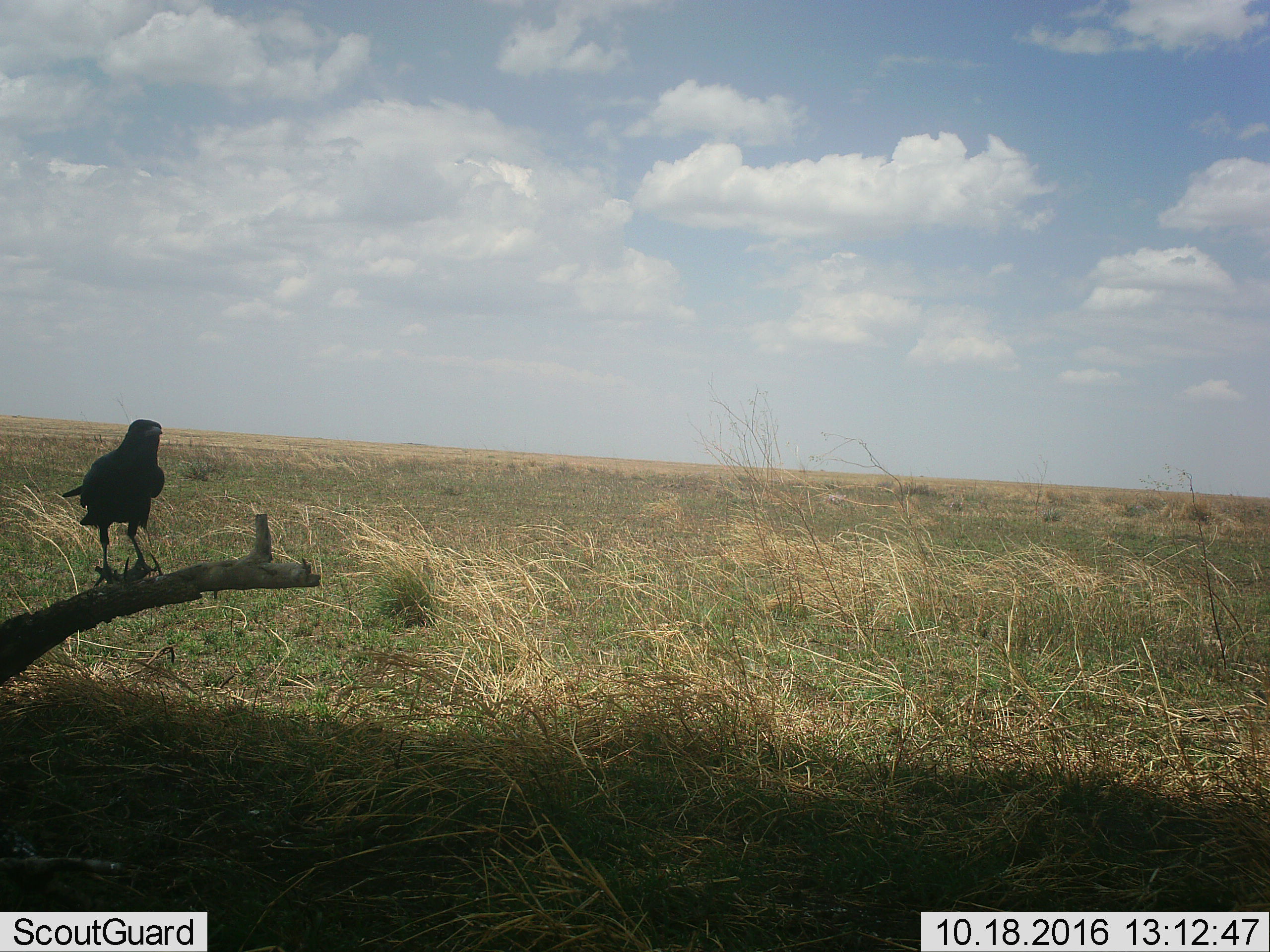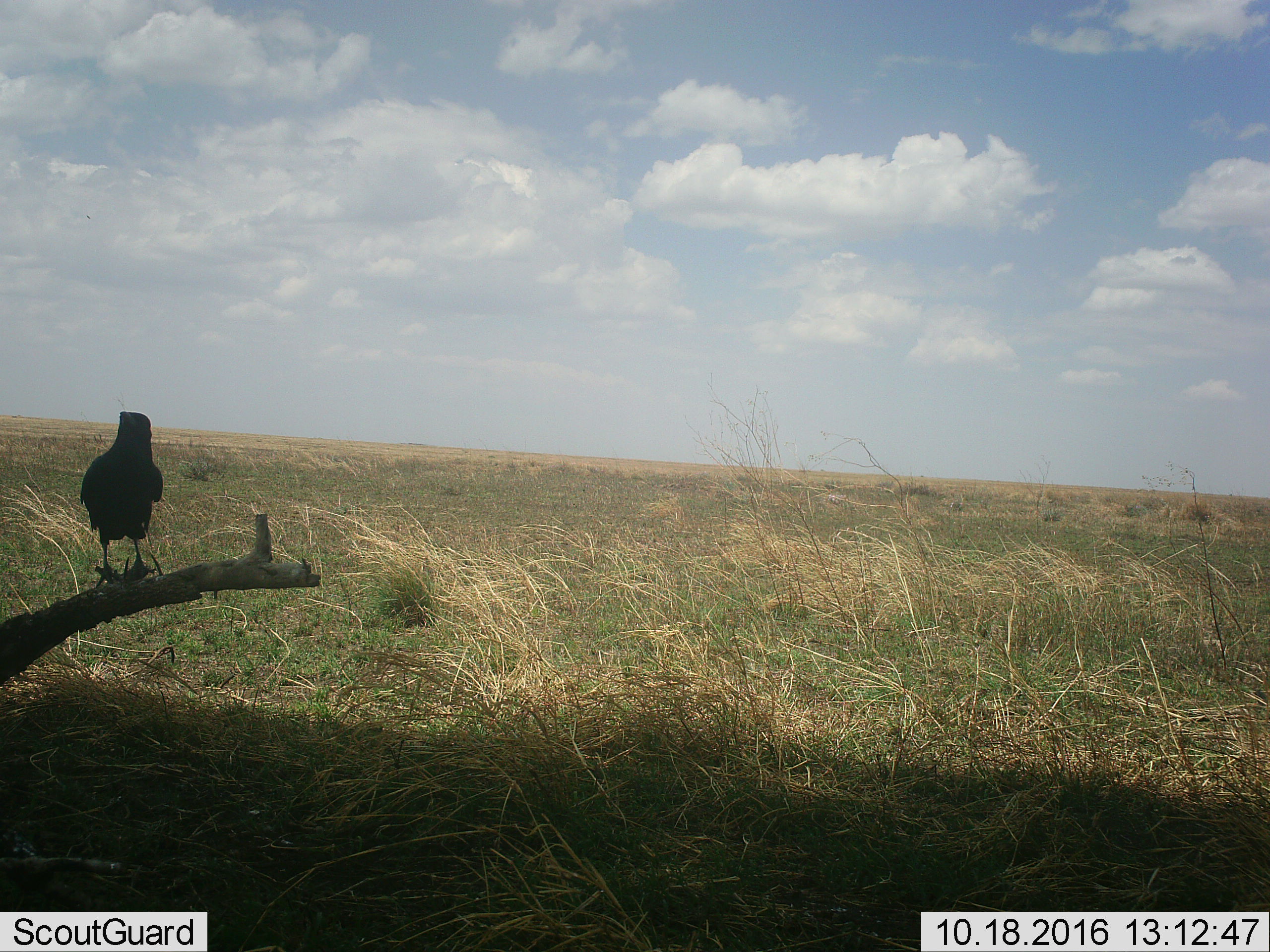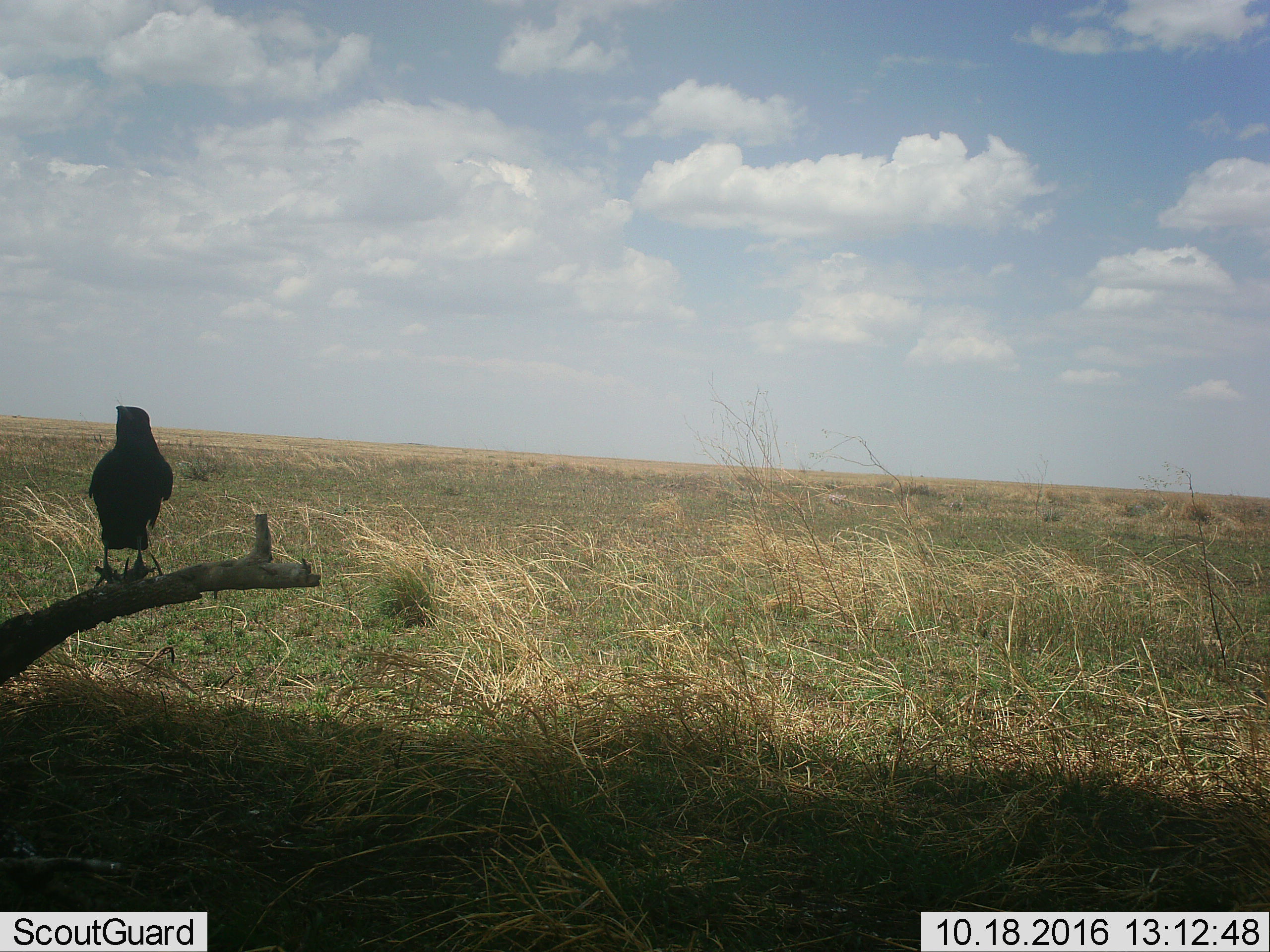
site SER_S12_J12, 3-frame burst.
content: unidentified animal